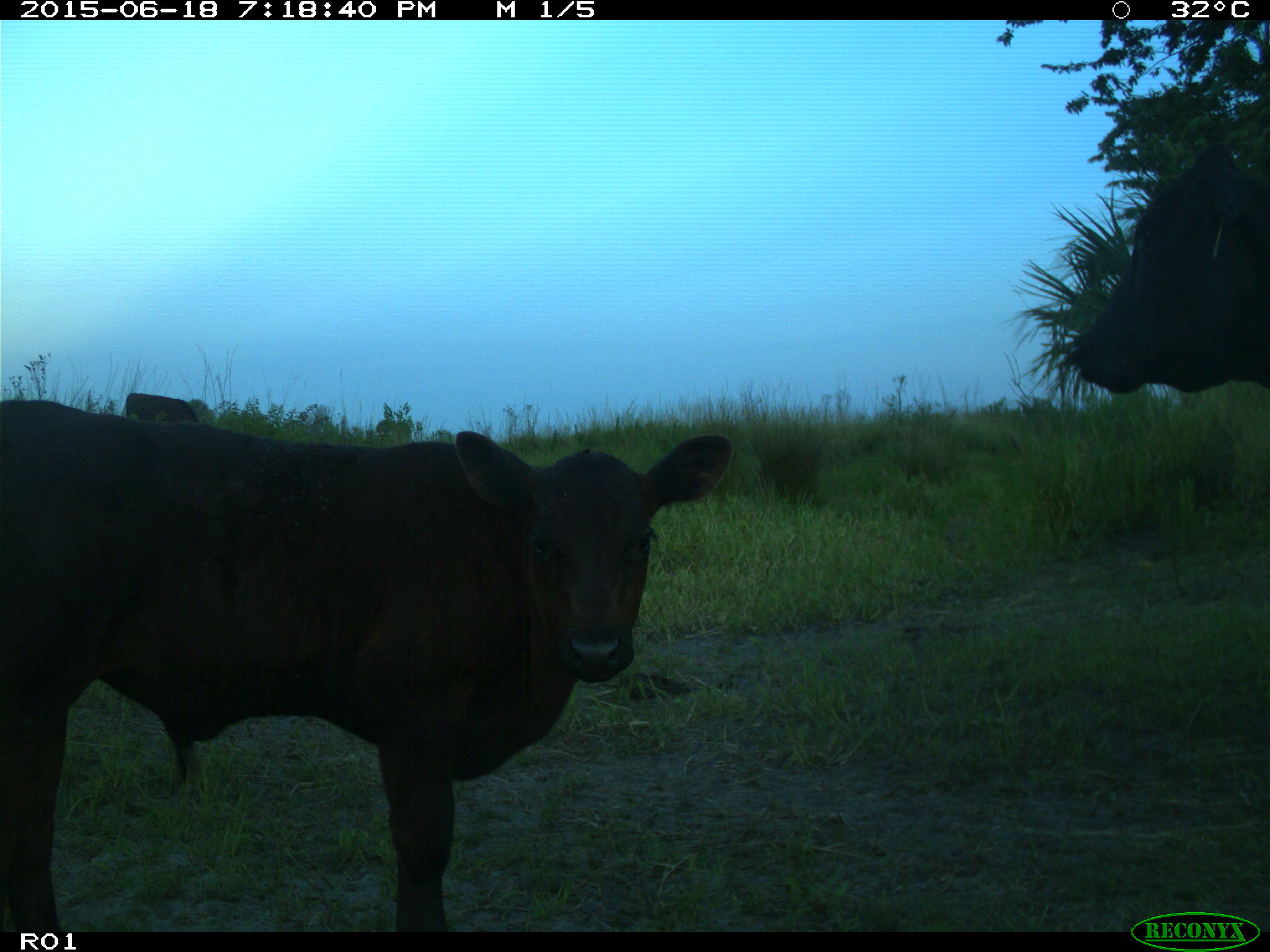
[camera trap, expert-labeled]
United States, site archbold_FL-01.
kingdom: Animalia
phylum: Chordata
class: Mammalia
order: Artiodactyla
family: Bovidae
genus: Bos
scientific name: Bos taurus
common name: domestic cow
Bos taurus (domestic cow).